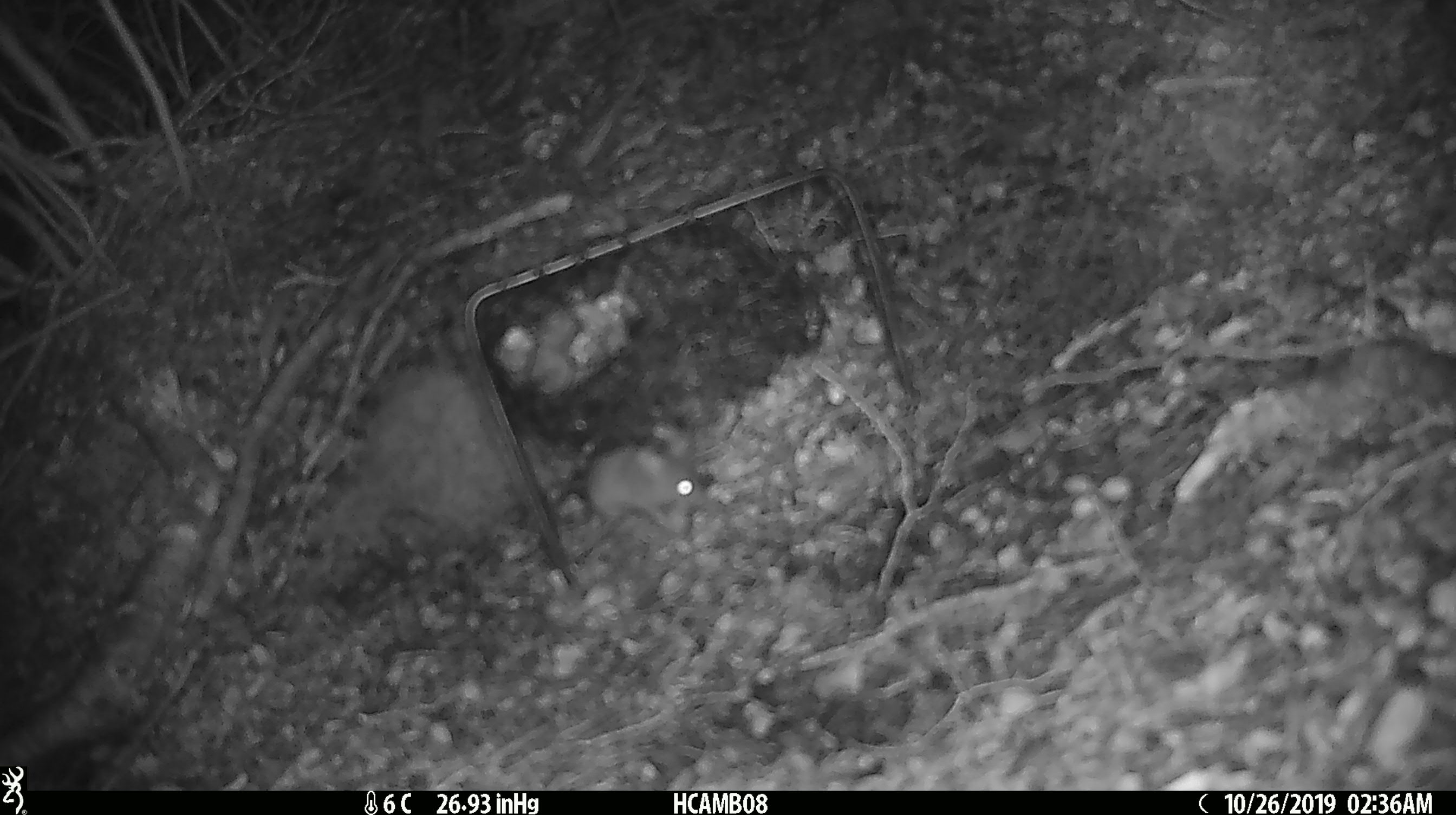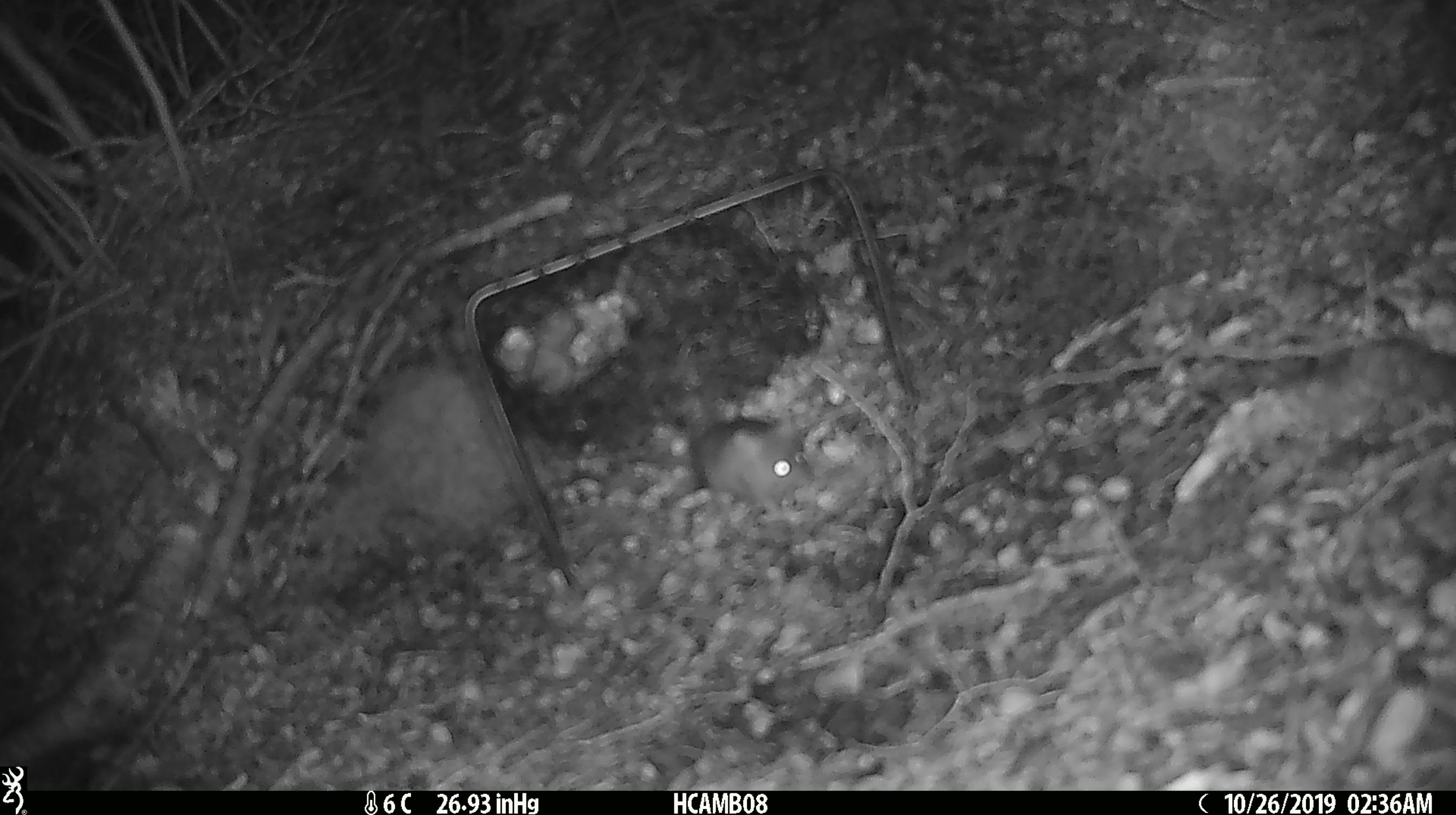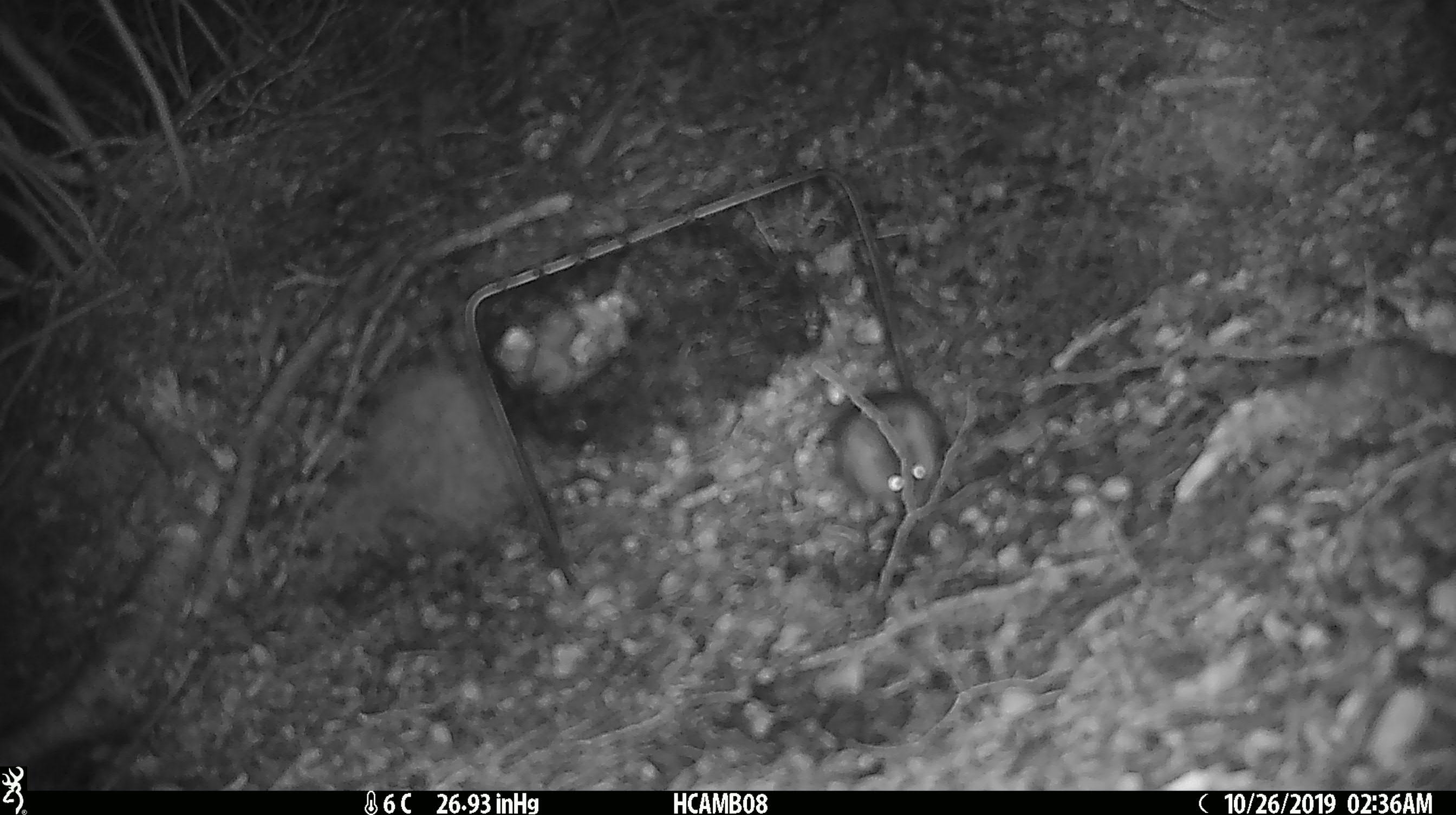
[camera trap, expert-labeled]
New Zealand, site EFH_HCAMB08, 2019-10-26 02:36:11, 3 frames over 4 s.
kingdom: Animalia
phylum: Chordata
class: Mammalia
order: Rodentia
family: Muridae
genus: Mus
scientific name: Mus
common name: mouse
Mouse (Mus).